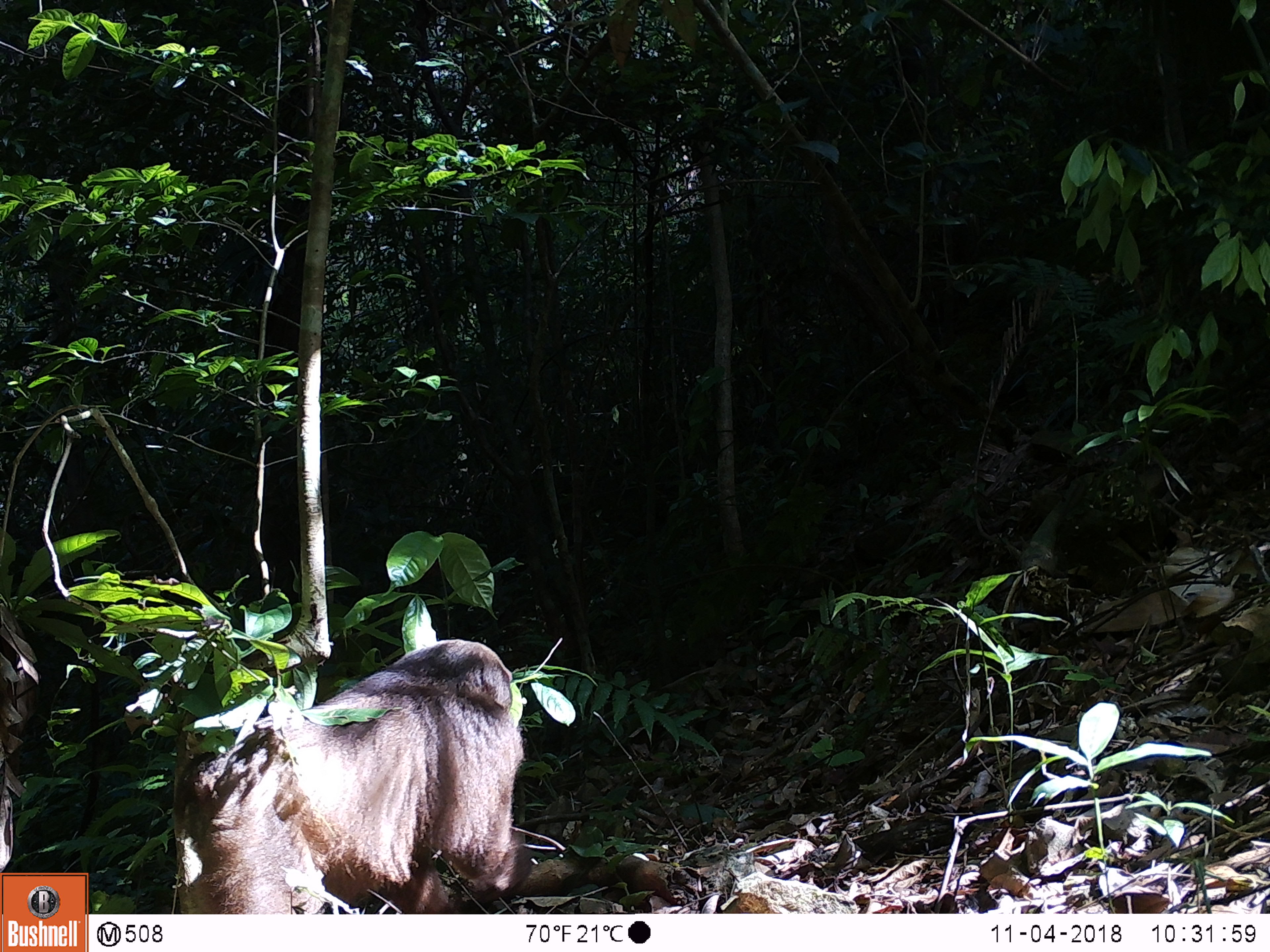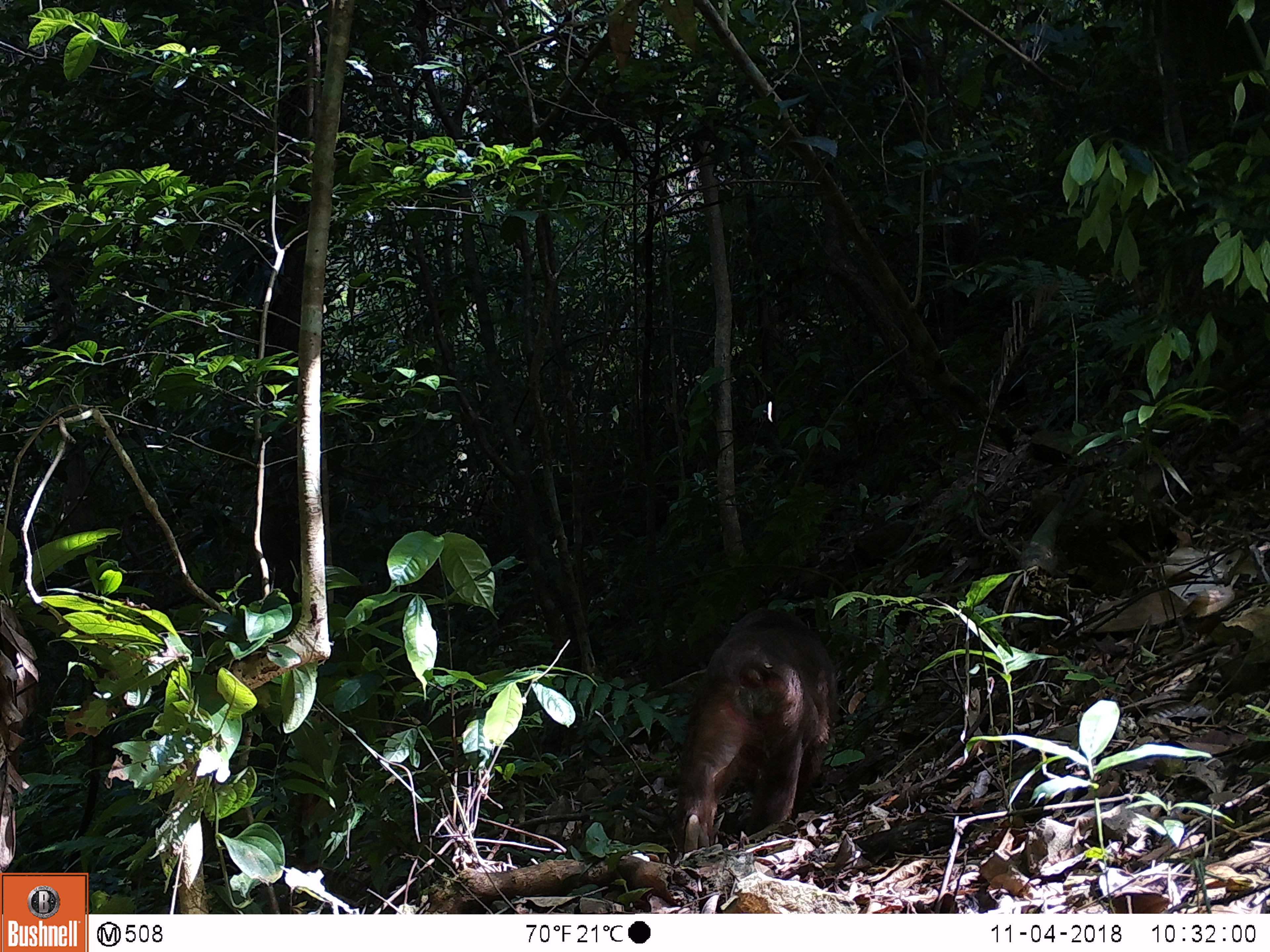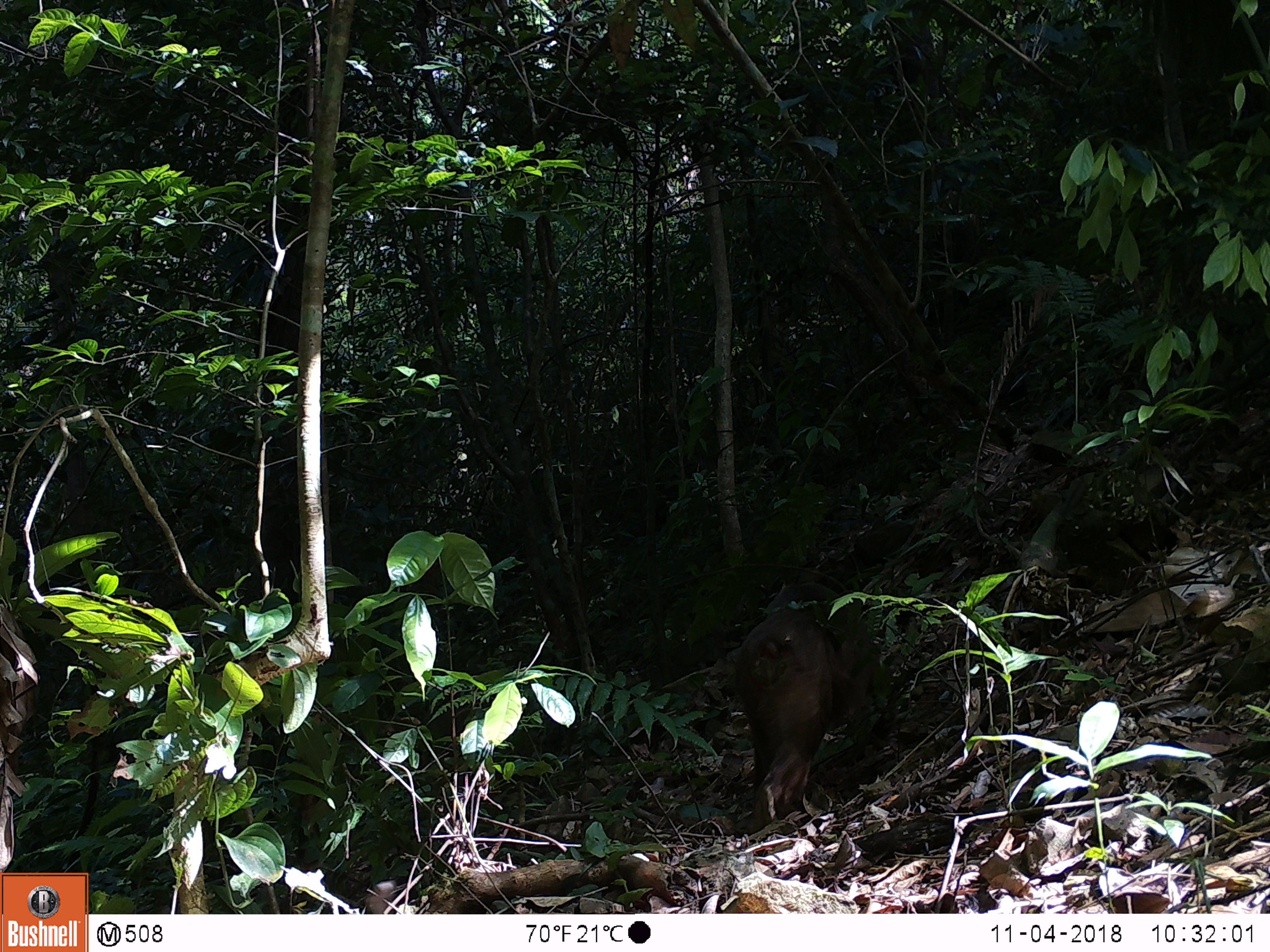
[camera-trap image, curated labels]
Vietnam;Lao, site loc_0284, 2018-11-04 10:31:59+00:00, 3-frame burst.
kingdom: Animalia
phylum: Chordata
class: Mammalia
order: Primates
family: Cercopithecidae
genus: Macaca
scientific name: Macaca arctoides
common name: stump-tailed macaque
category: stump tailed macaque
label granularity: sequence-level